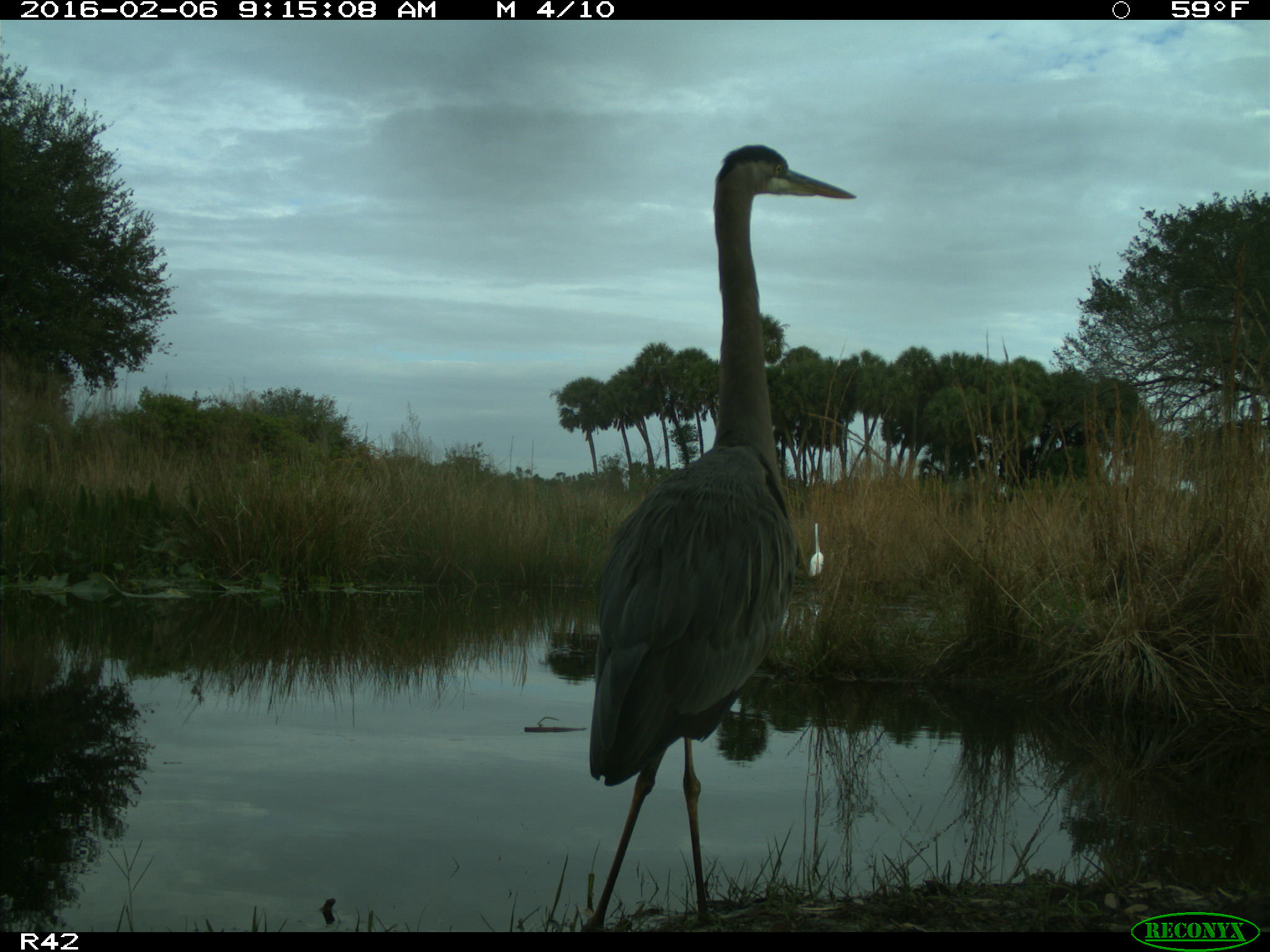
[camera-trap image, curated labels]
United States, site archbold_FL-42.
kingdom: Animalia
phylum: Chordata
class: Aves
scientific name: Aves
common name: birds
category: unidentified bird